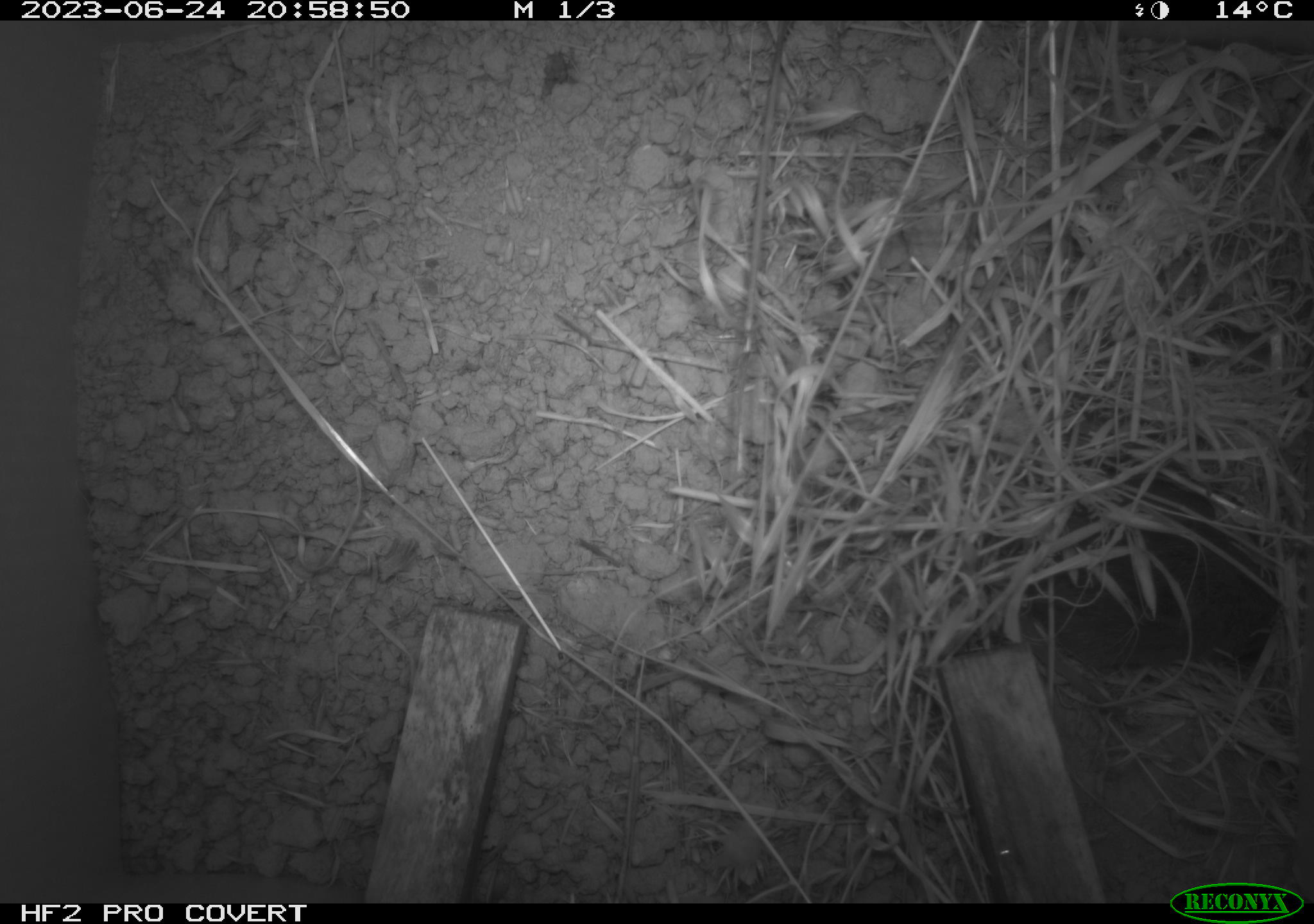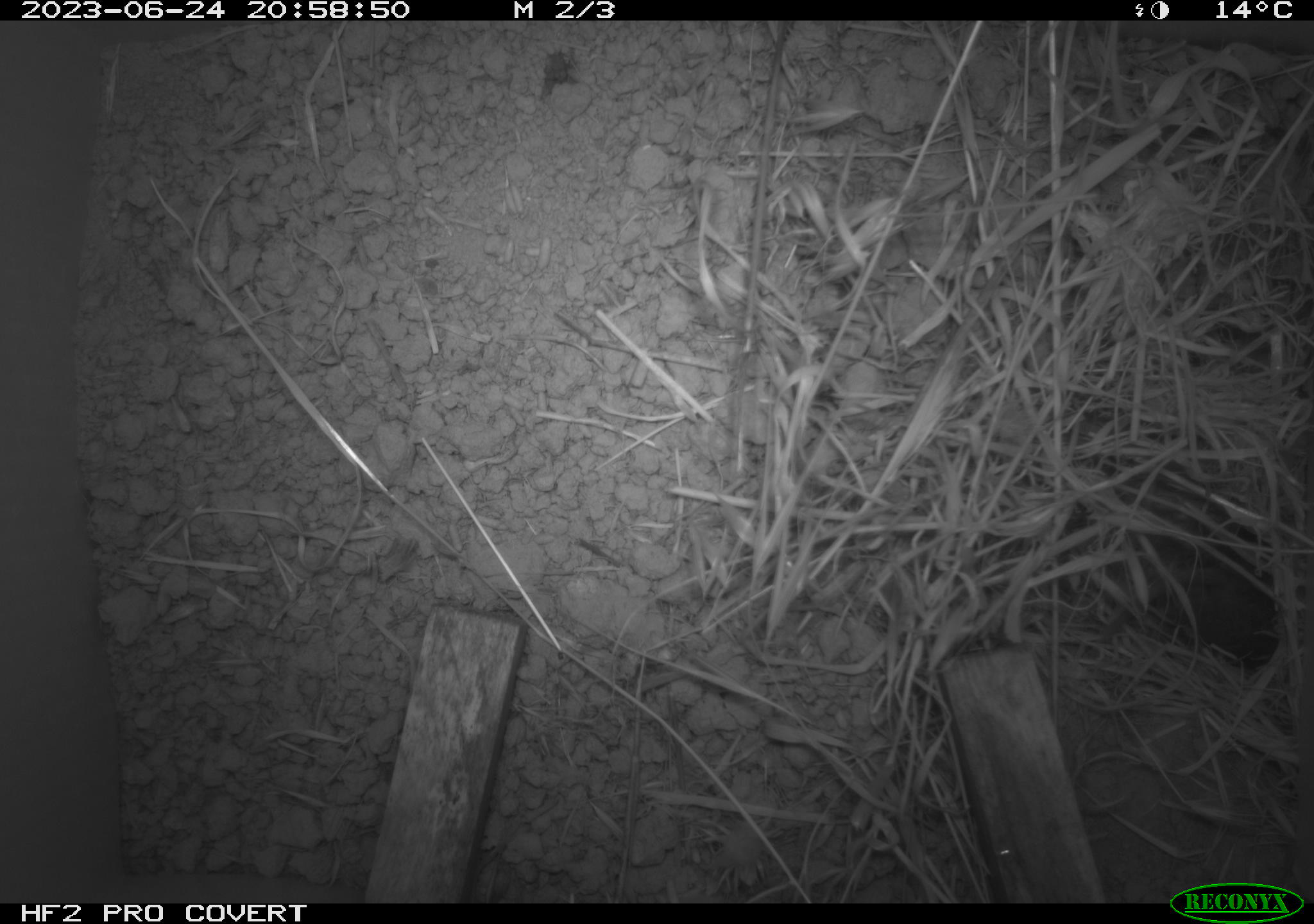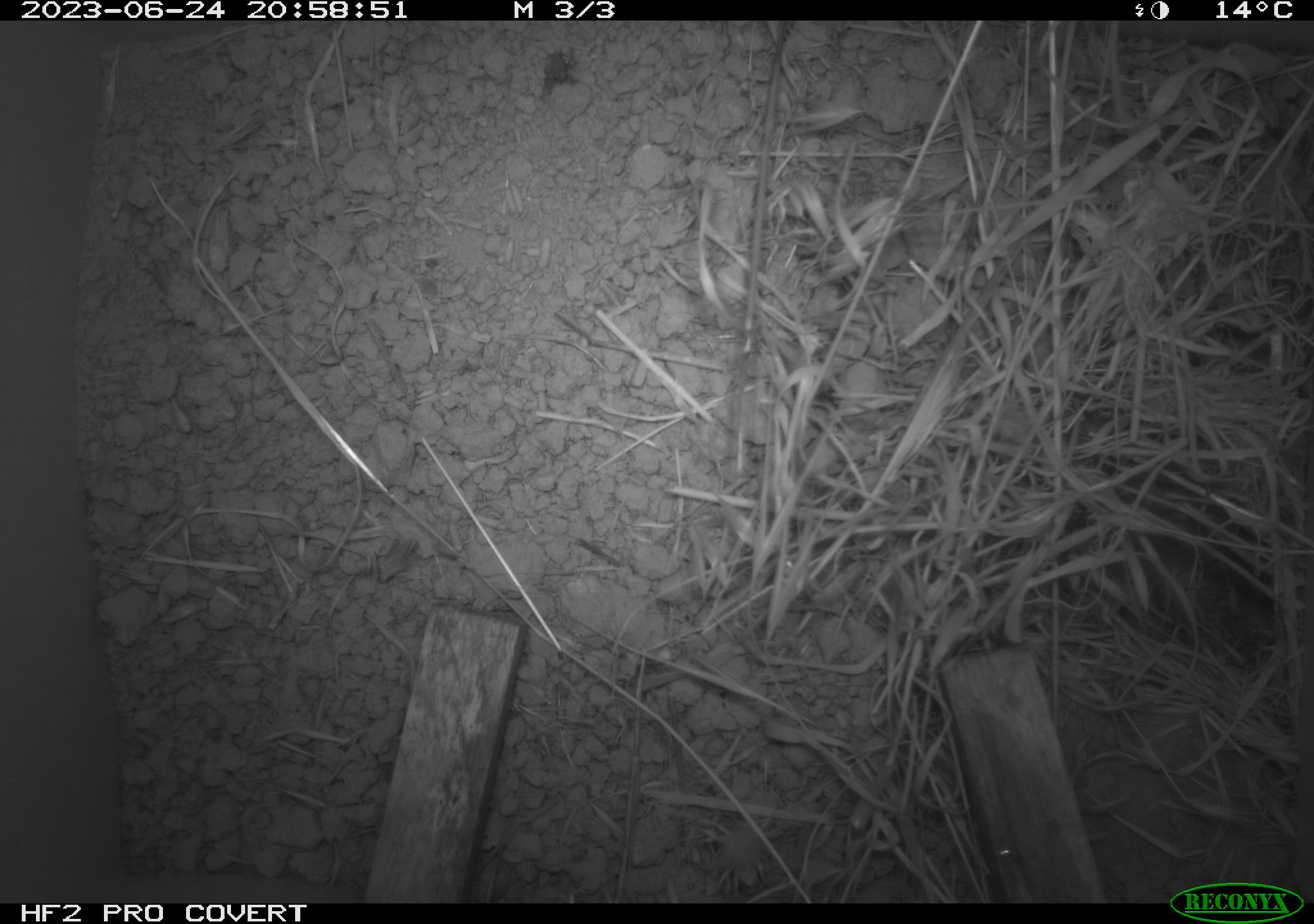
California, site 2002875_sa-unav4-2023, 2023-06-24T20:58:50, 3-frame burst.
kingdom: Animalia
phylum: Chordata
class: Mammalia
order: Rodentia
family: Cricetidae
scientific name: Arvicolinae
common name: voles, lemmings, and muskrats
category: arvicolinae subfamily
Arvicolinae subfamily (voles, lemmings, and muskrats) (Arvicolinae).